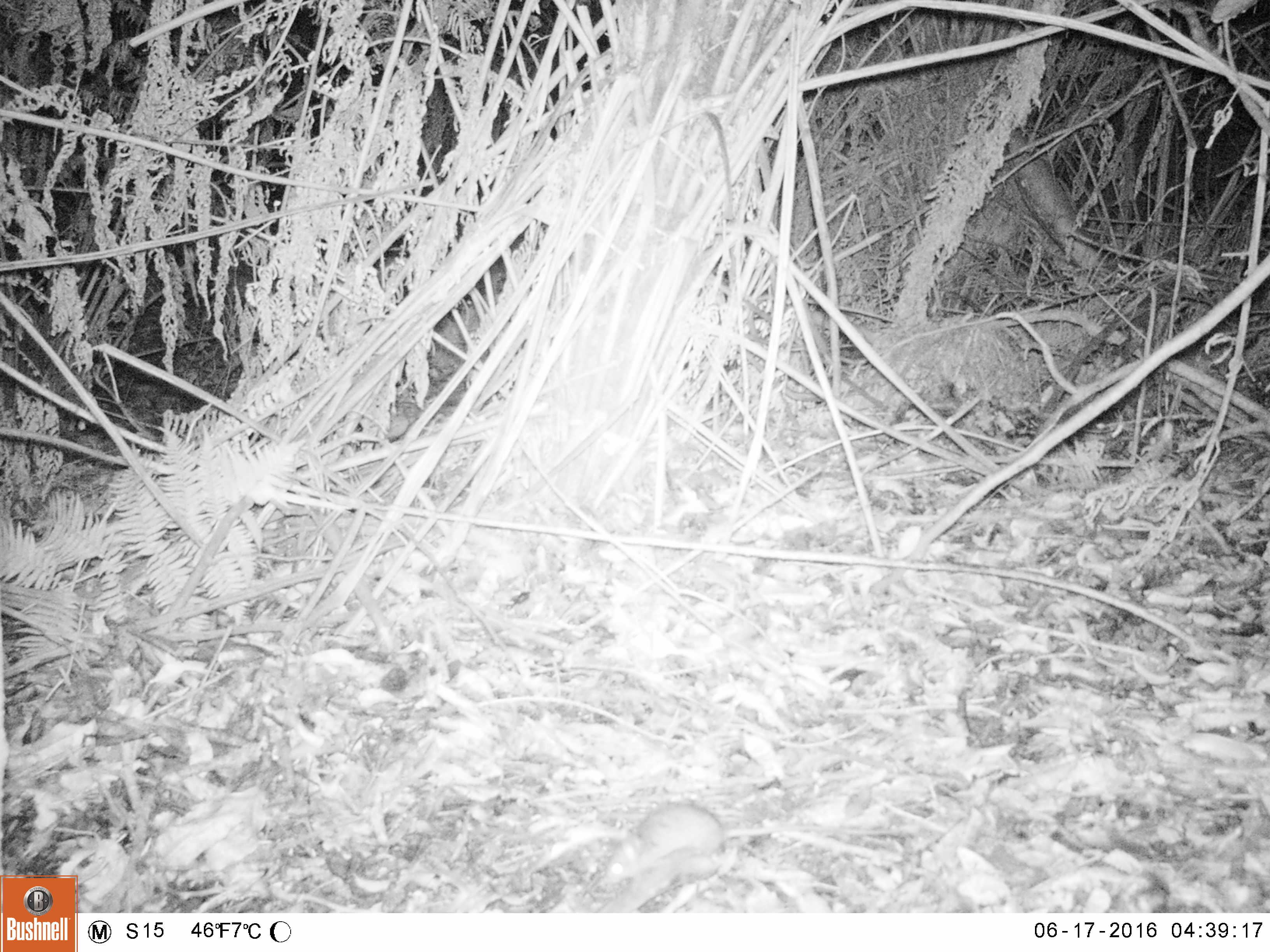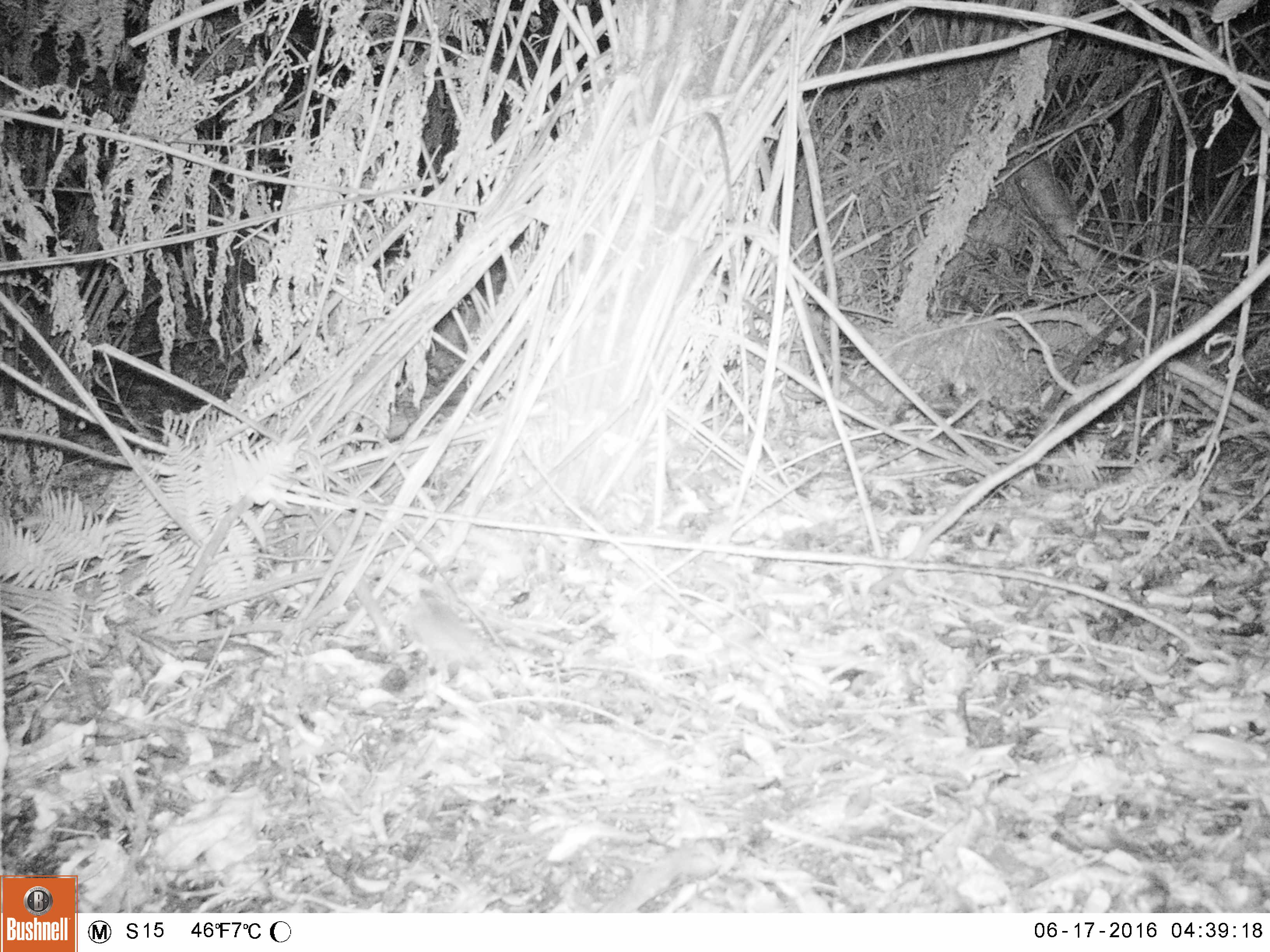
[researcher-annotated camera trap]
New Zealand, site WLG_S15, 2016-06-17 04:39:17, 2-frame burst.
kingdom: Animalia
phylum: Chordata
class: Mammalia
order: Rodentia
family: Muridae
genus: Mus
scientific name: Mus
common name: mouse